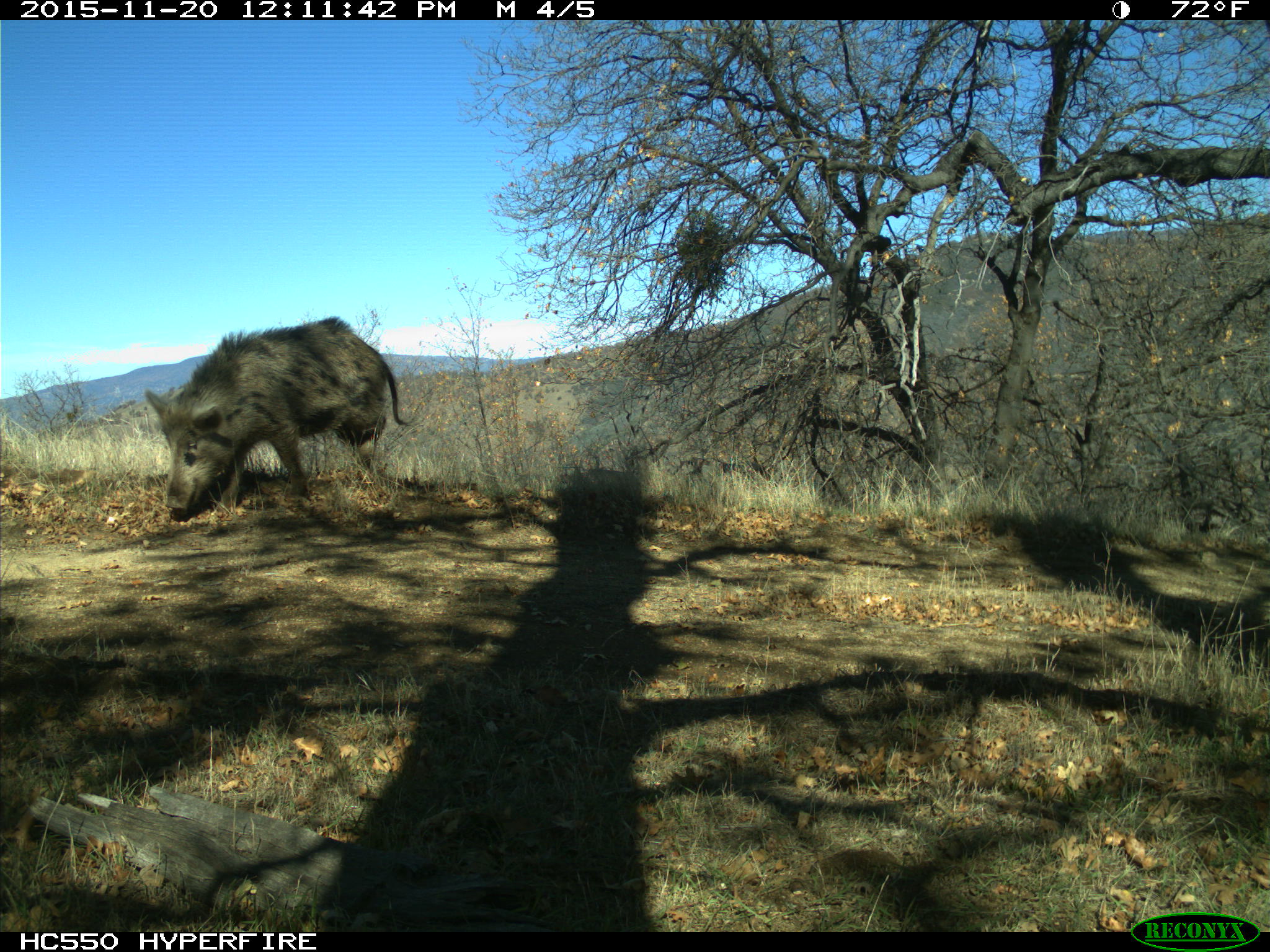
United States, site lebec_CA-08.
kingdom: Animalia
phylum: Chordata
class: Mammalia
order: Artiodactyla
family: Suidae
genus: Sus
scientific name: Sus scrofa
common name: wild boar